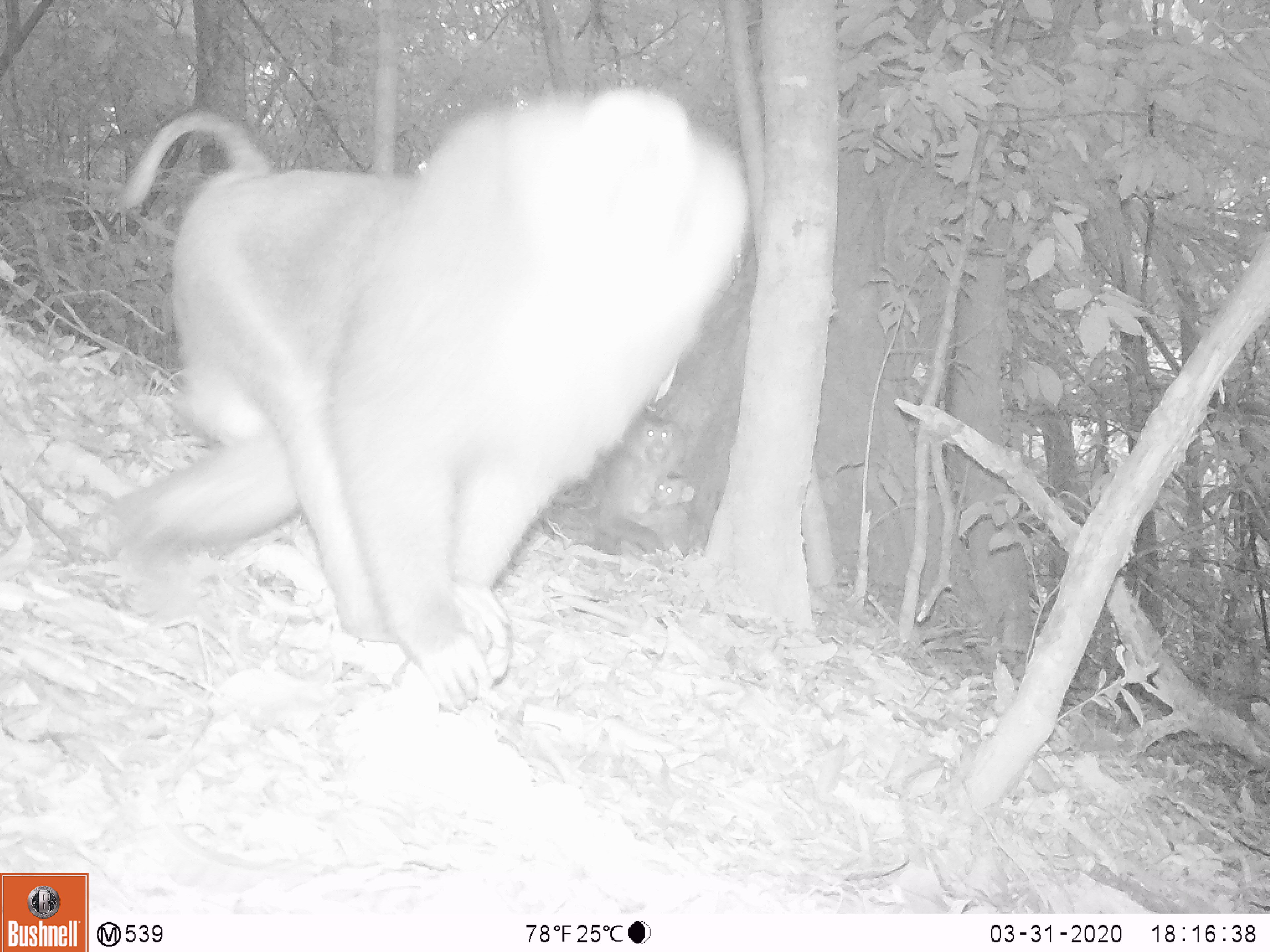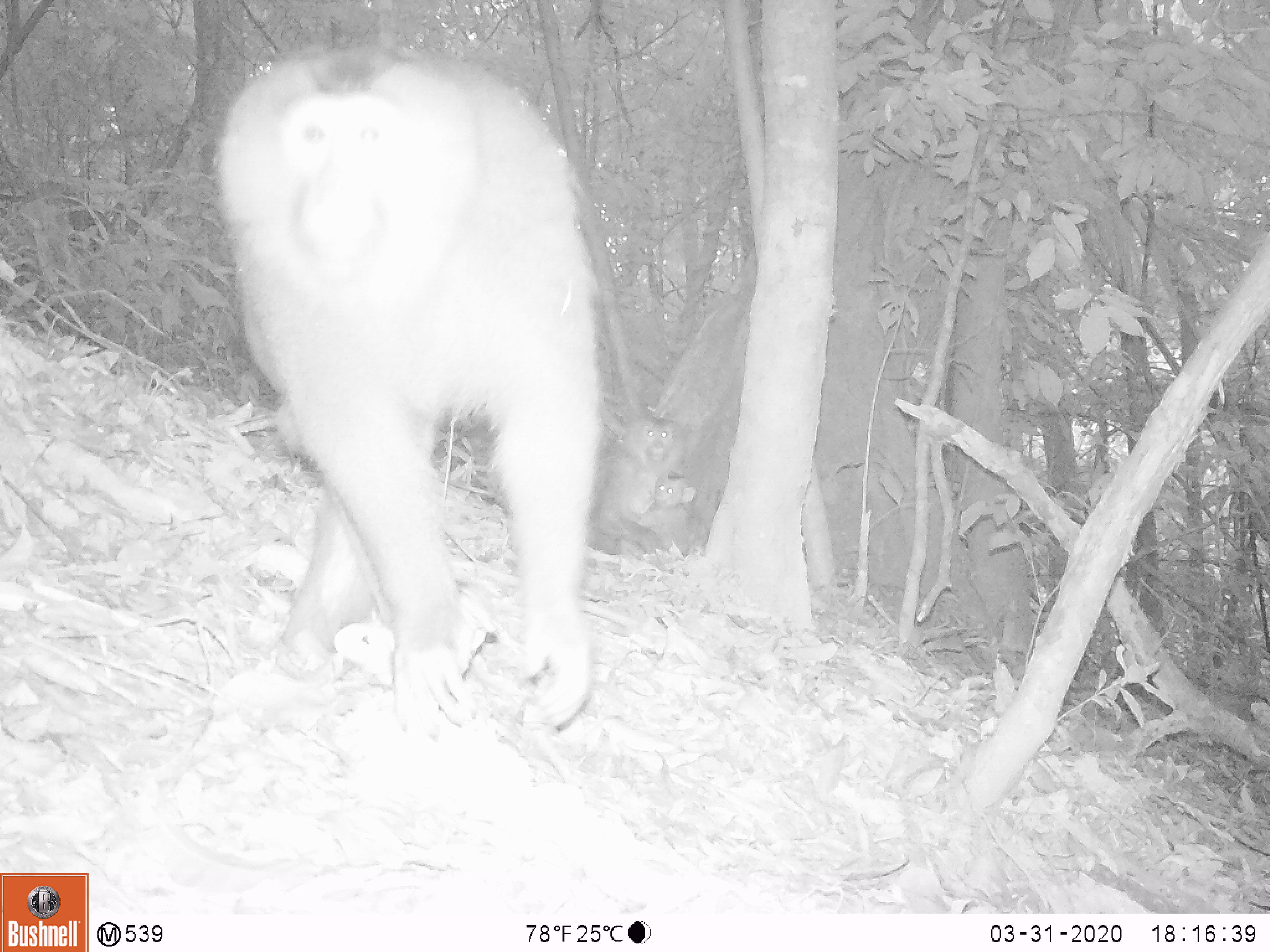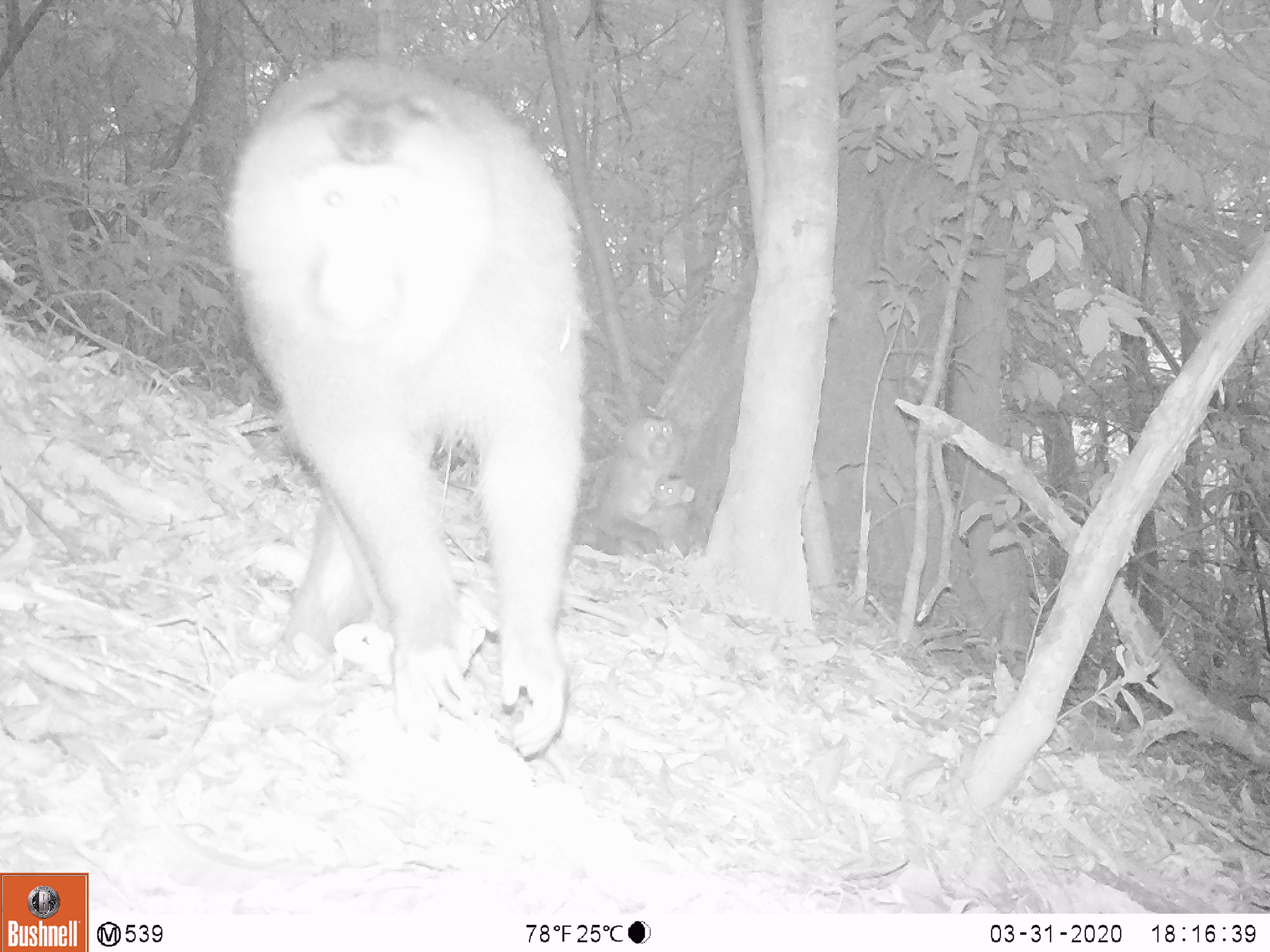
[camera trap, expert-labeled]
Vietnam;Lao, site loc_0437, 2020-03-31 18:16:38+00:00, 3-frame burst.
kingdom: Animalia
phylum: Chordata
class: Mammalia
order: Primates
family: Cercopithecidae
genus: Macaca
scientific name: Macaca nemestrina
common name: pig-tailed macaque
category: pig tailed macaque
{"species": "pig tailed macaque (pig-tailed macaque) (Macaca nemestrina)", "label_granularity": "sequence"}